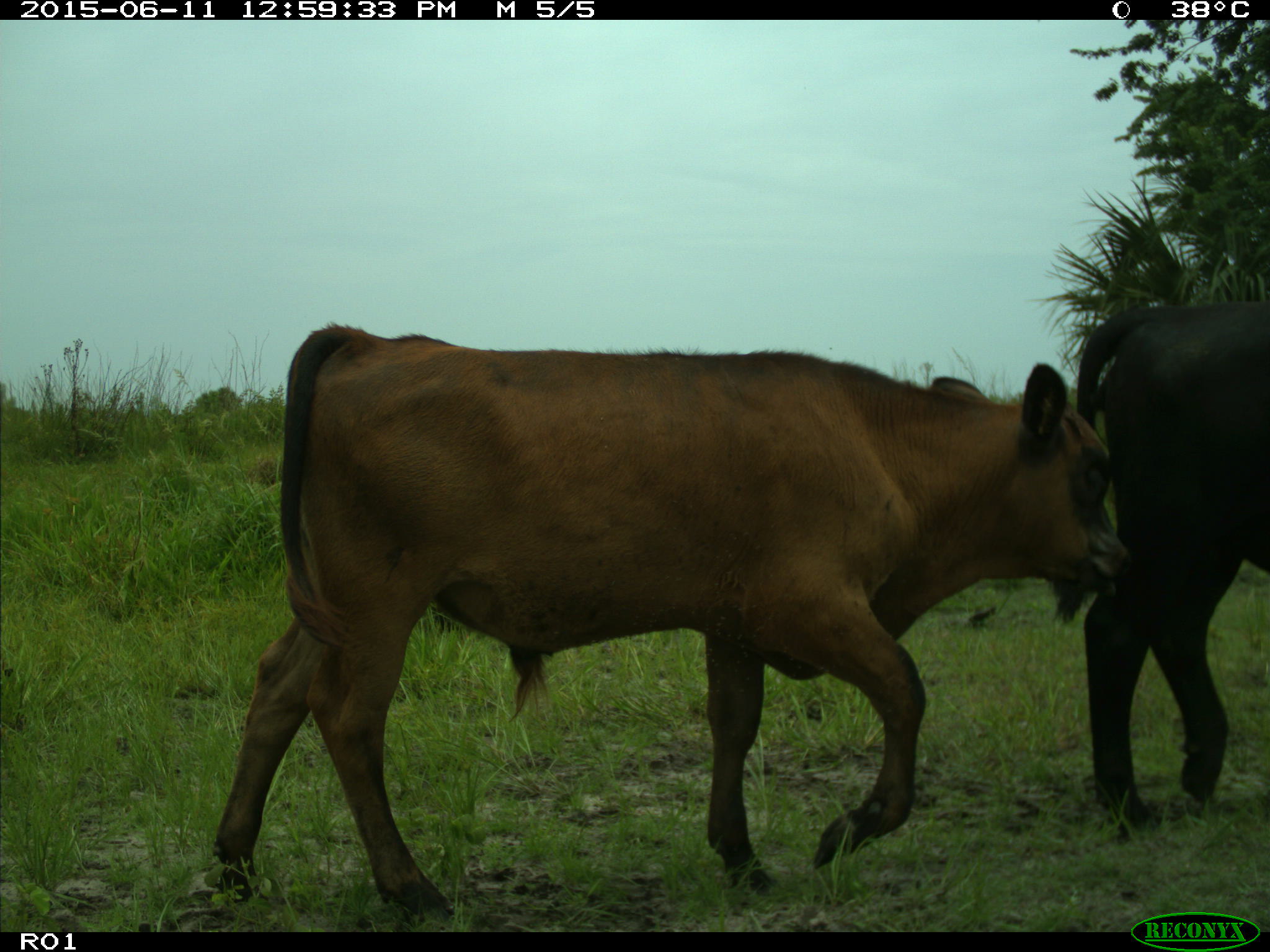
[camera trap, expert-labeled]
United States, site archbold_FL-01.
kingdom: Animalia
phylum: Chordata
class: Mammalia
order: Artiodactyla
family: Bovidae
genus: Bos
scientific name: Bos taurus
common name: domestic cow